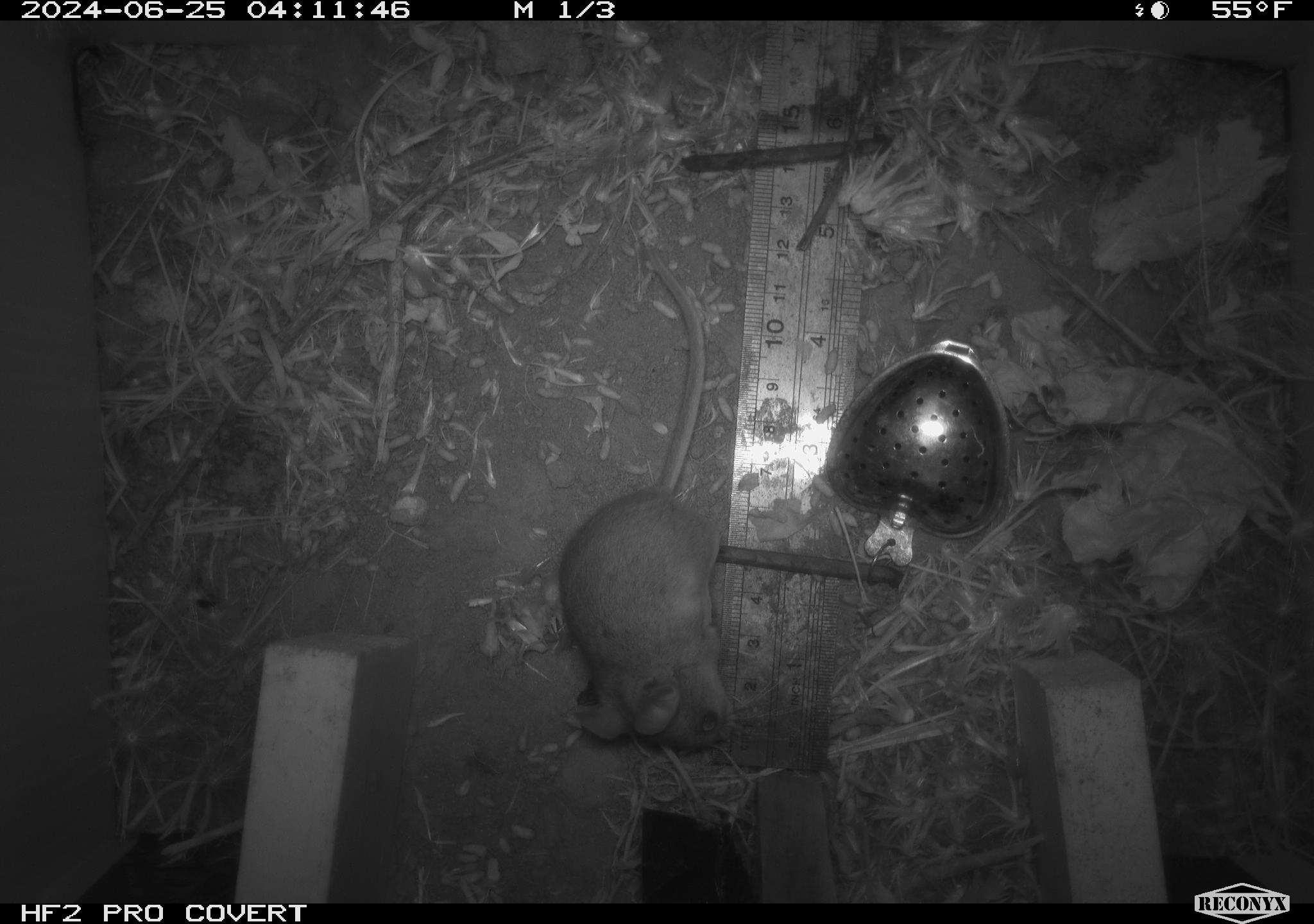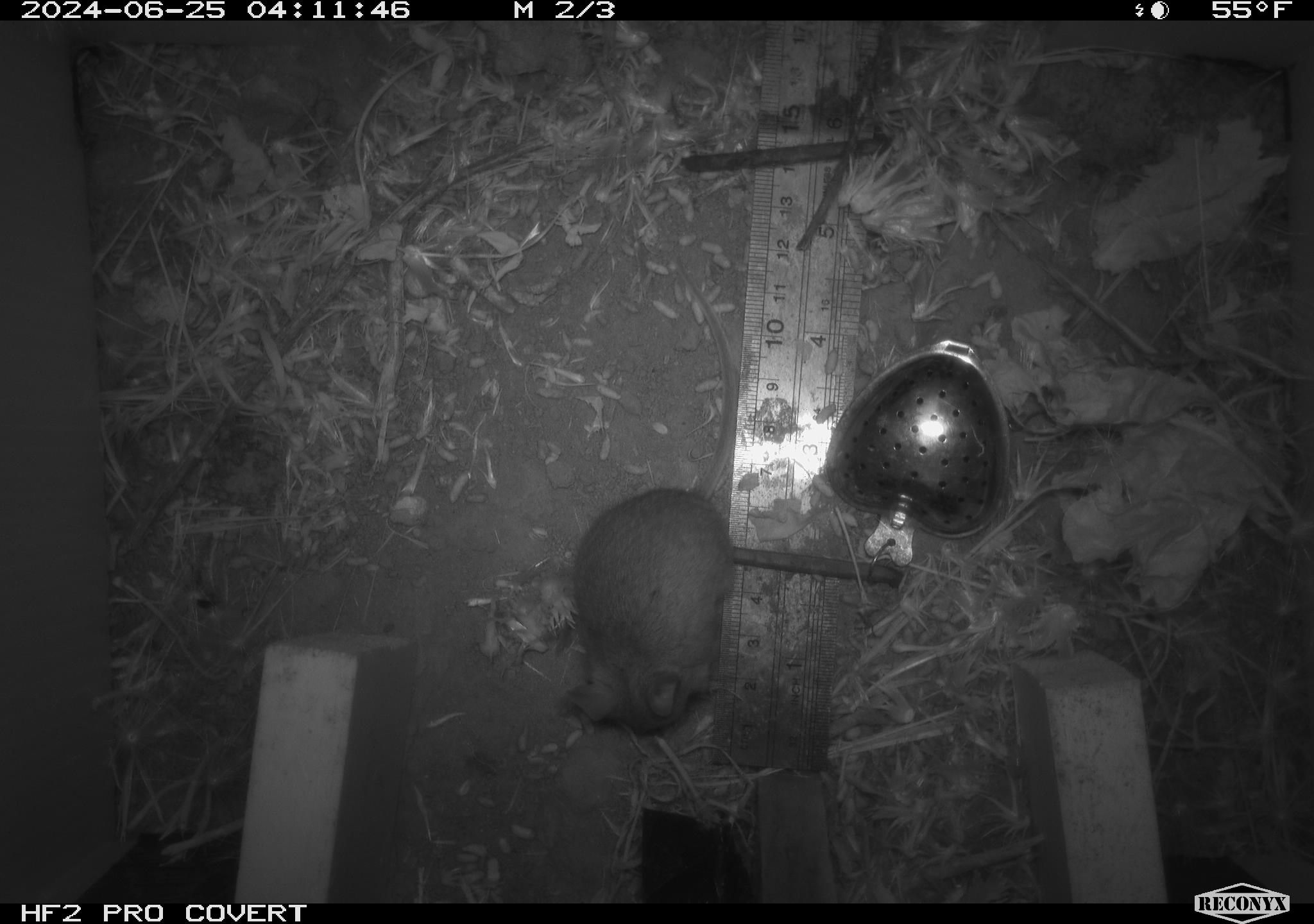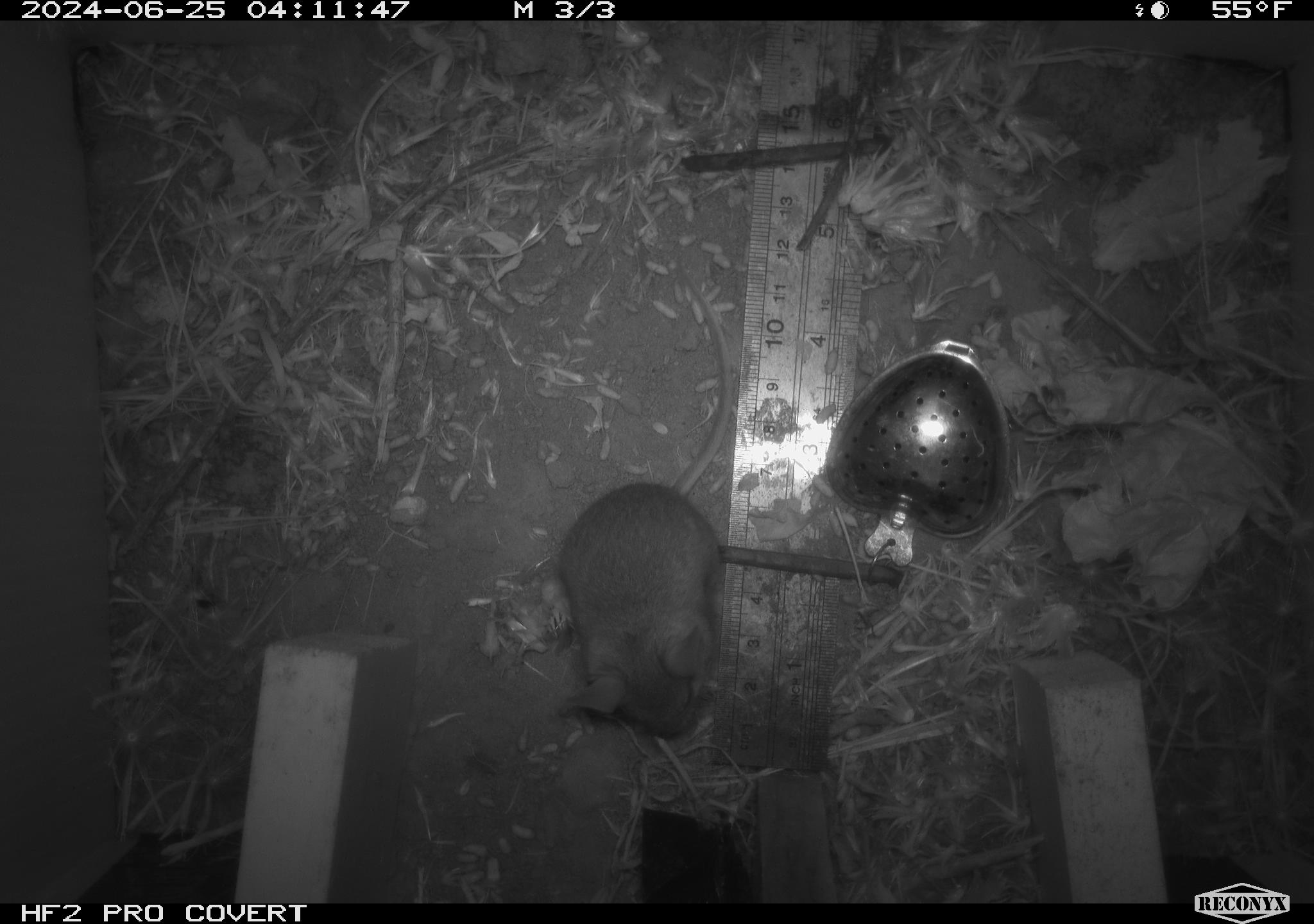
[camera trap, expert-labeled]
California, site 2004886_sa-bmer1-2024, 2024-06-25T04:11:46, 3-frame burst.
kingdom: Animalia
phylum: Chordata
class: Mammalia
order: Rodentia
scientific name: Rodentia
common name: mouse species